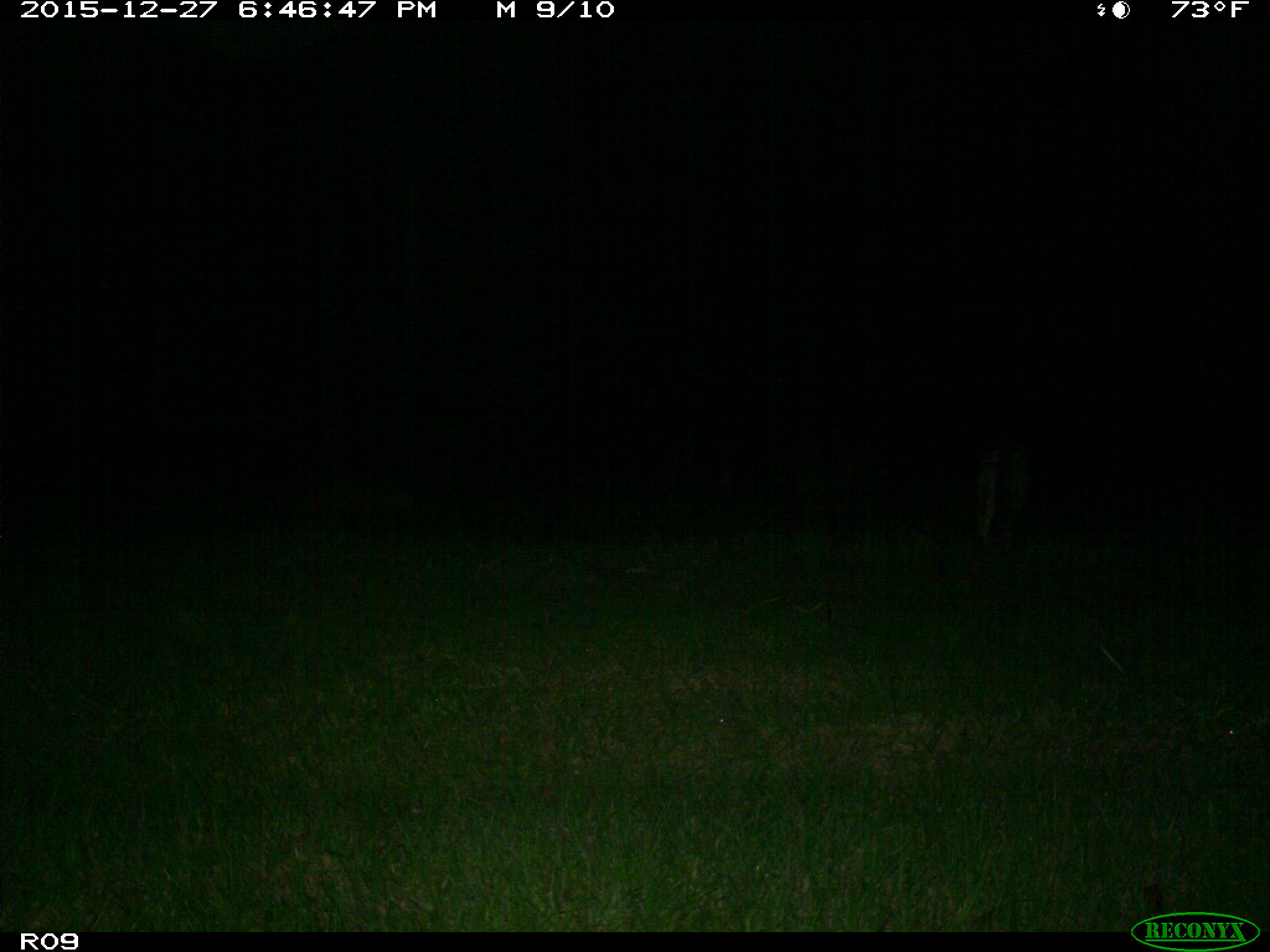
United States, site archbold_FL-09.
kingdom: Animalia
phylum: Chordata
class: Mammalia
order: Carnivora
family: Canidae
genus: Canis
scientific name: Canis latrans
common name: coyote